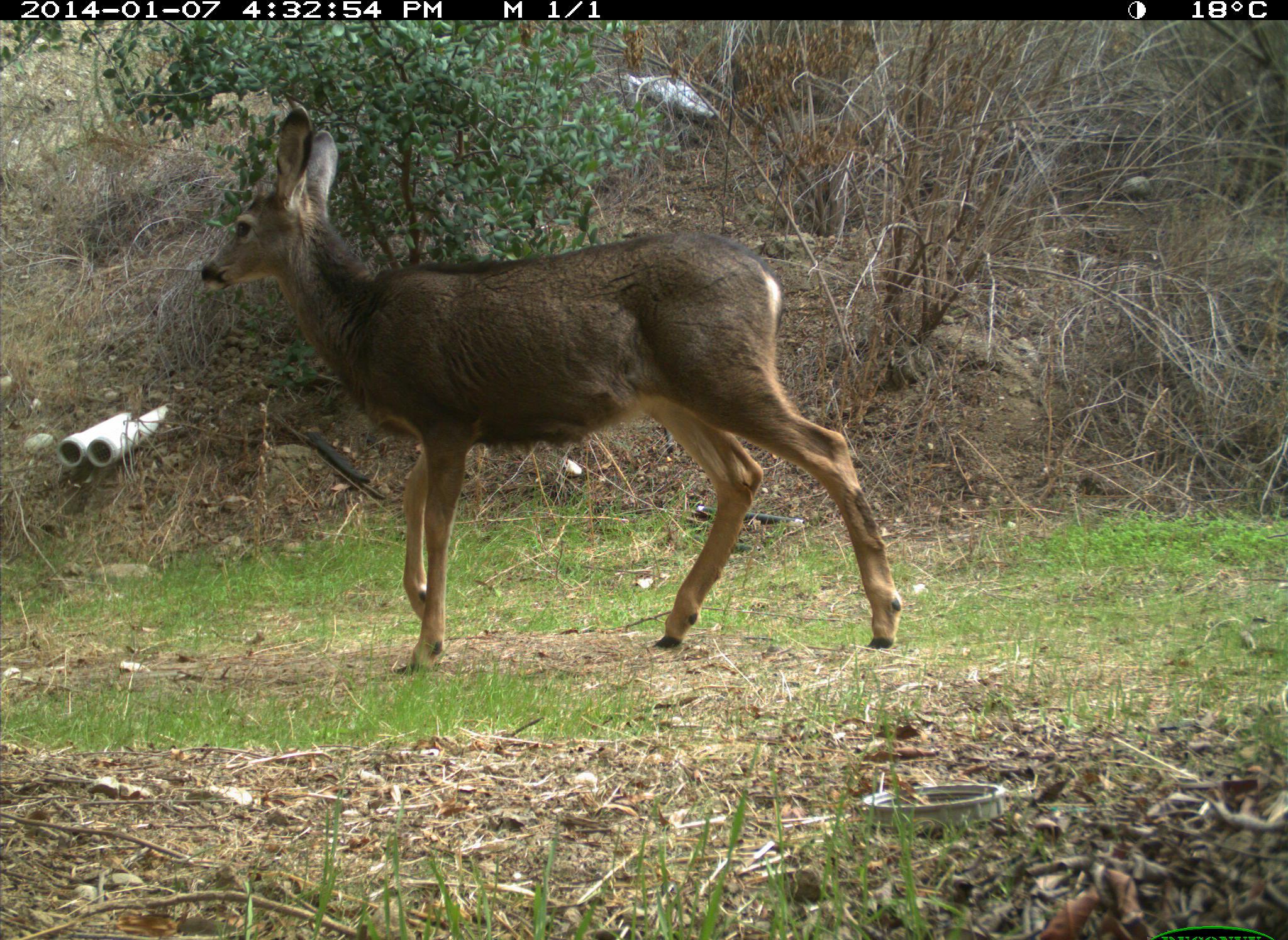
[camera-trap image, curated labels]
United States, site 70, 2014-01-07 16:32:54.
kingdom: Animalia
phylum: Chordata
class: Mammalia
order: Artiodactyla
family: Cervidae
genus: Odocoileus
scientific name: Odocoileus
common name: deer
Deer (Odocoileus).